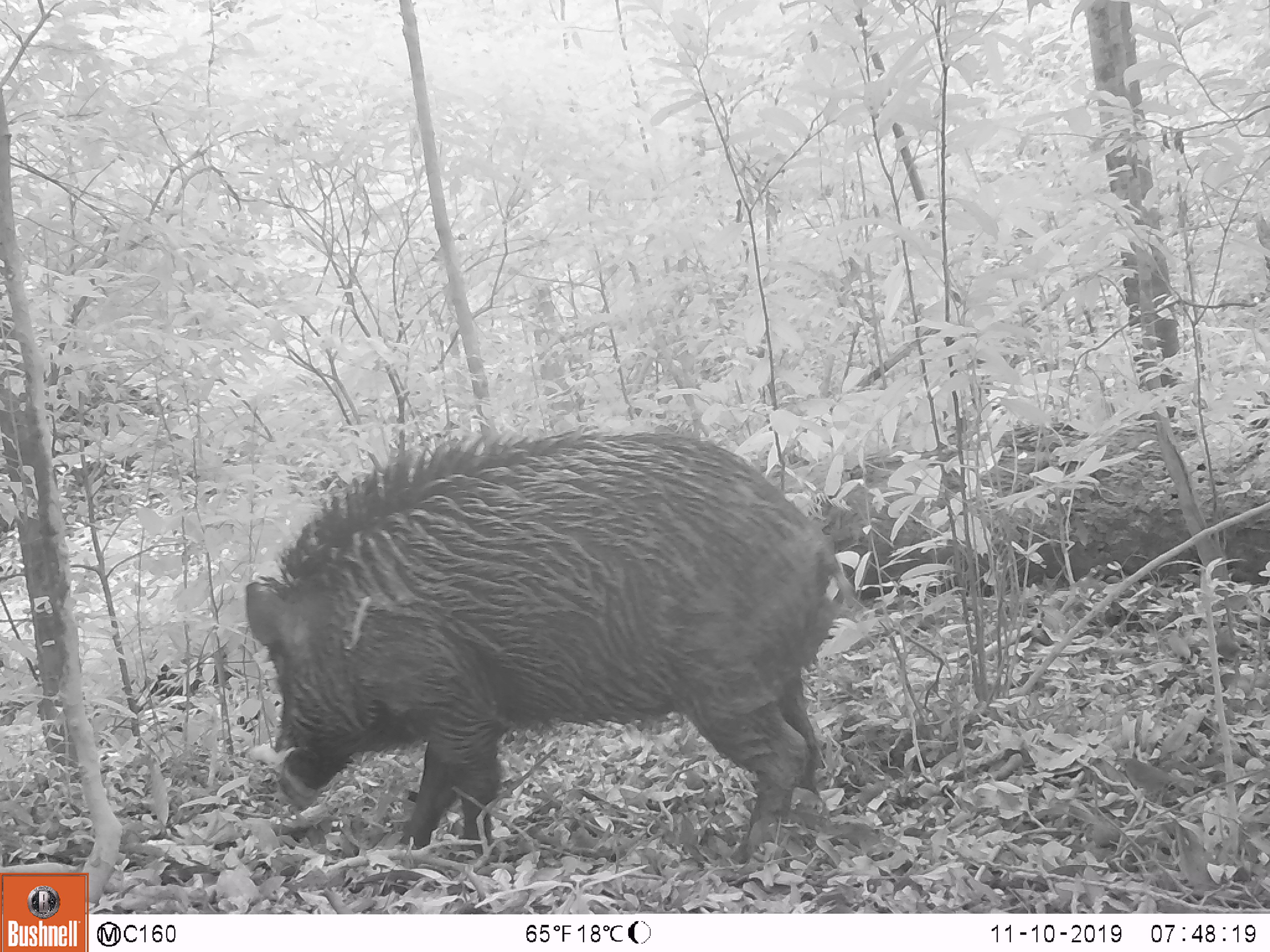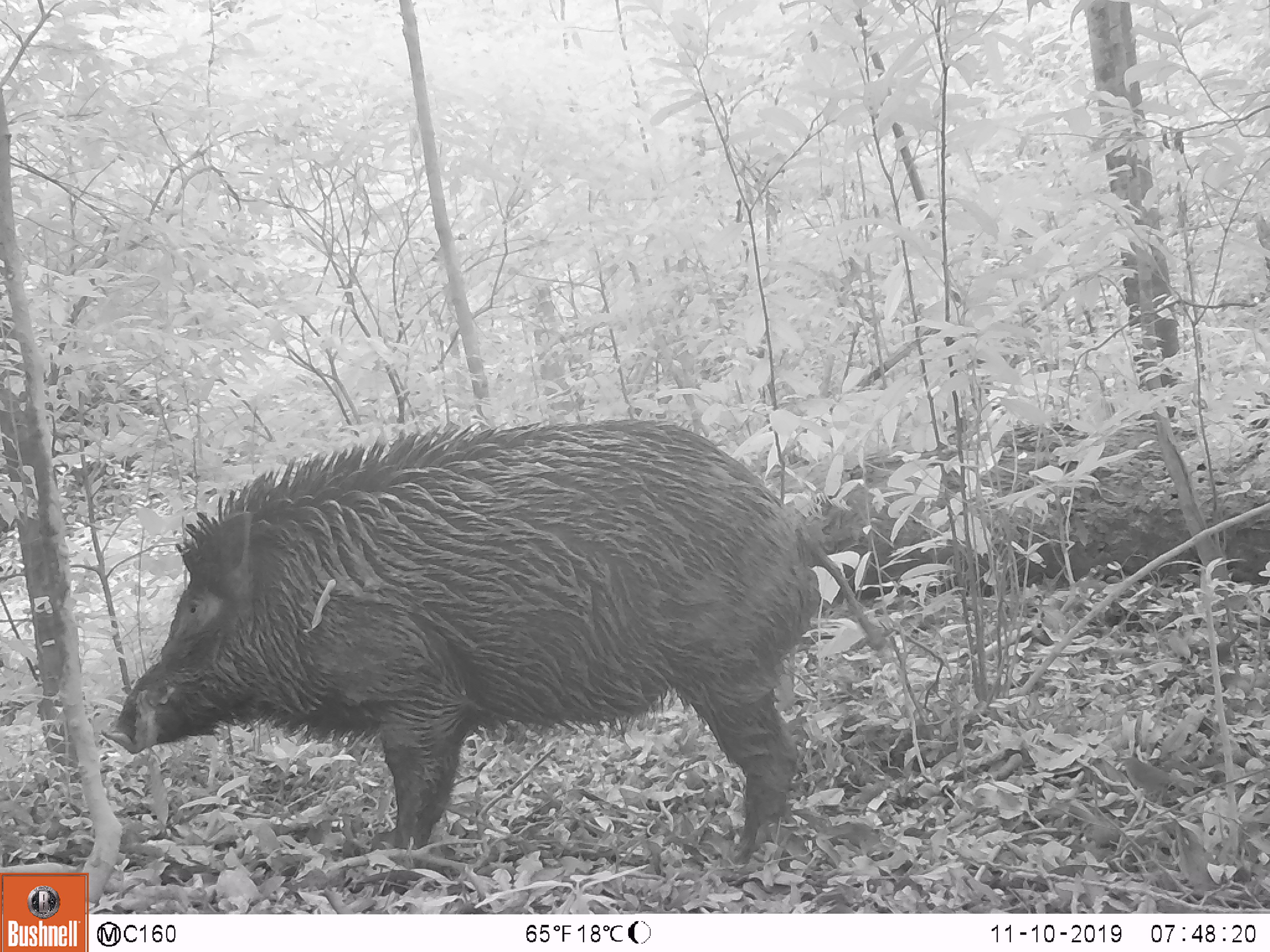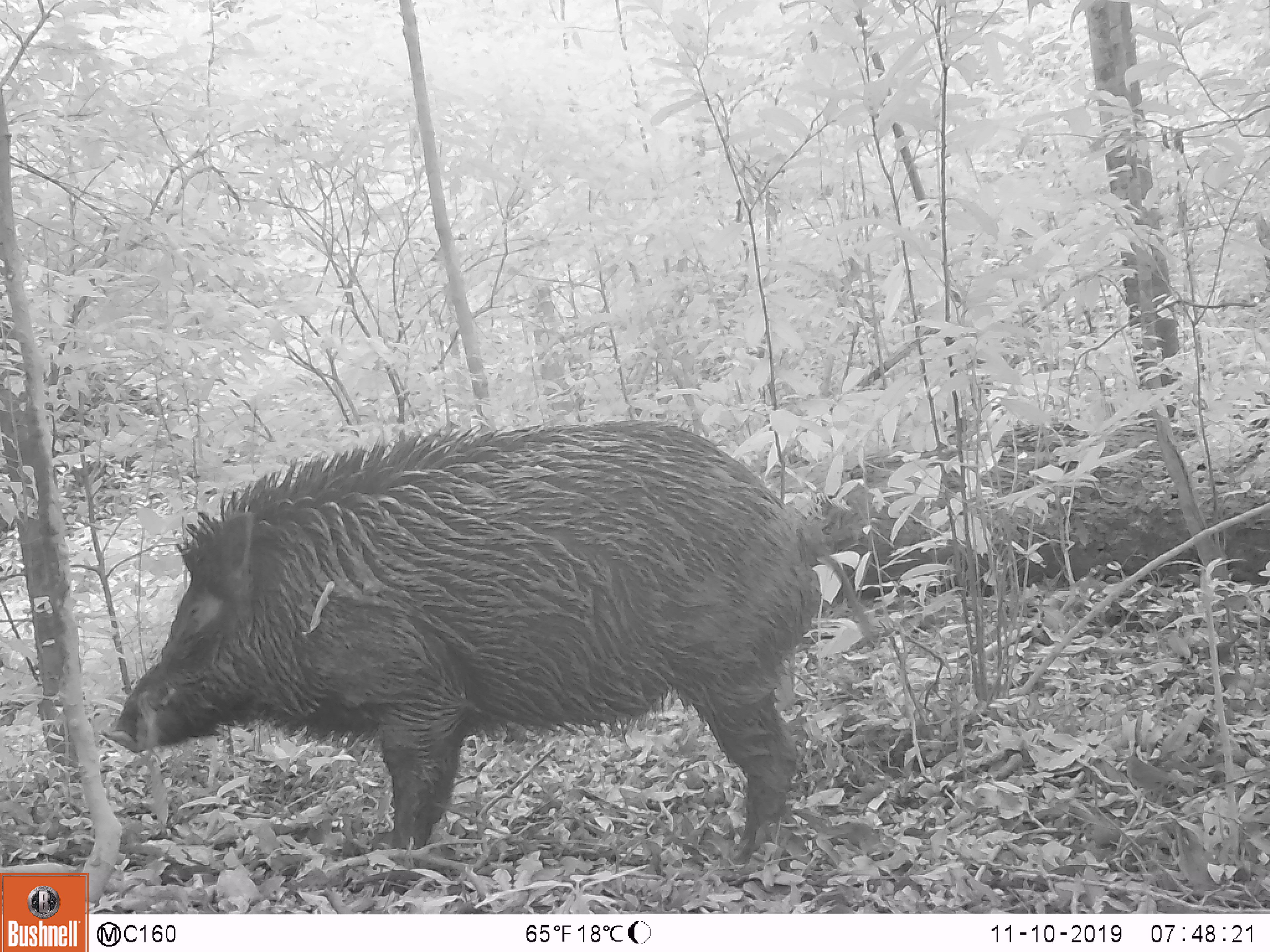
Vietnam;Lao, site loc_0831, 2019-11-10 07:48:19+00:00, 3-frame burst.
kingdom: Animalia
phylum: Chordata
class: Mammalia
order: Artiodactyla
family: Suidae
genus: Sus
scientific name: Sus scrofa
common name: eurasian wild pig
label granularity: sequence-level